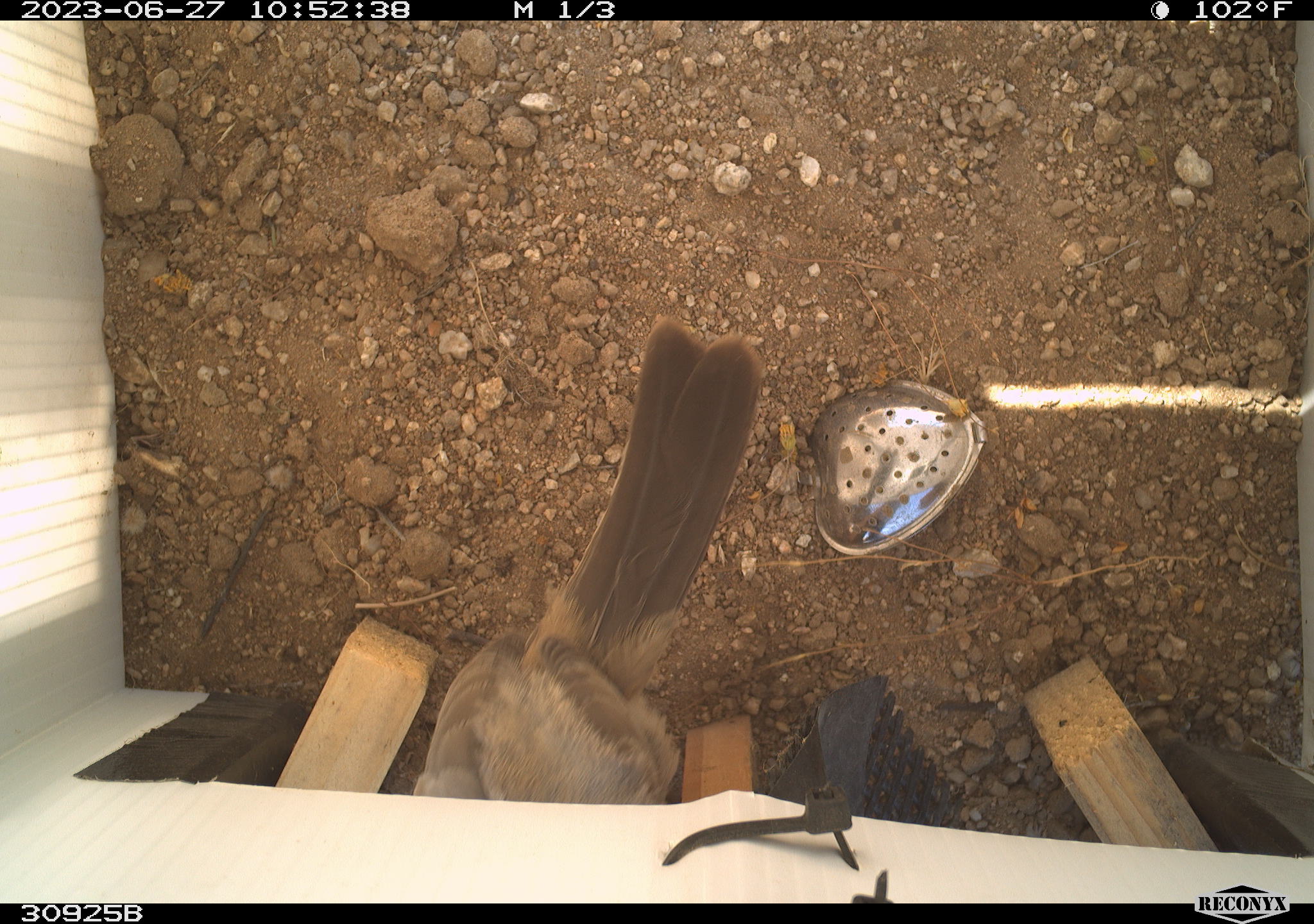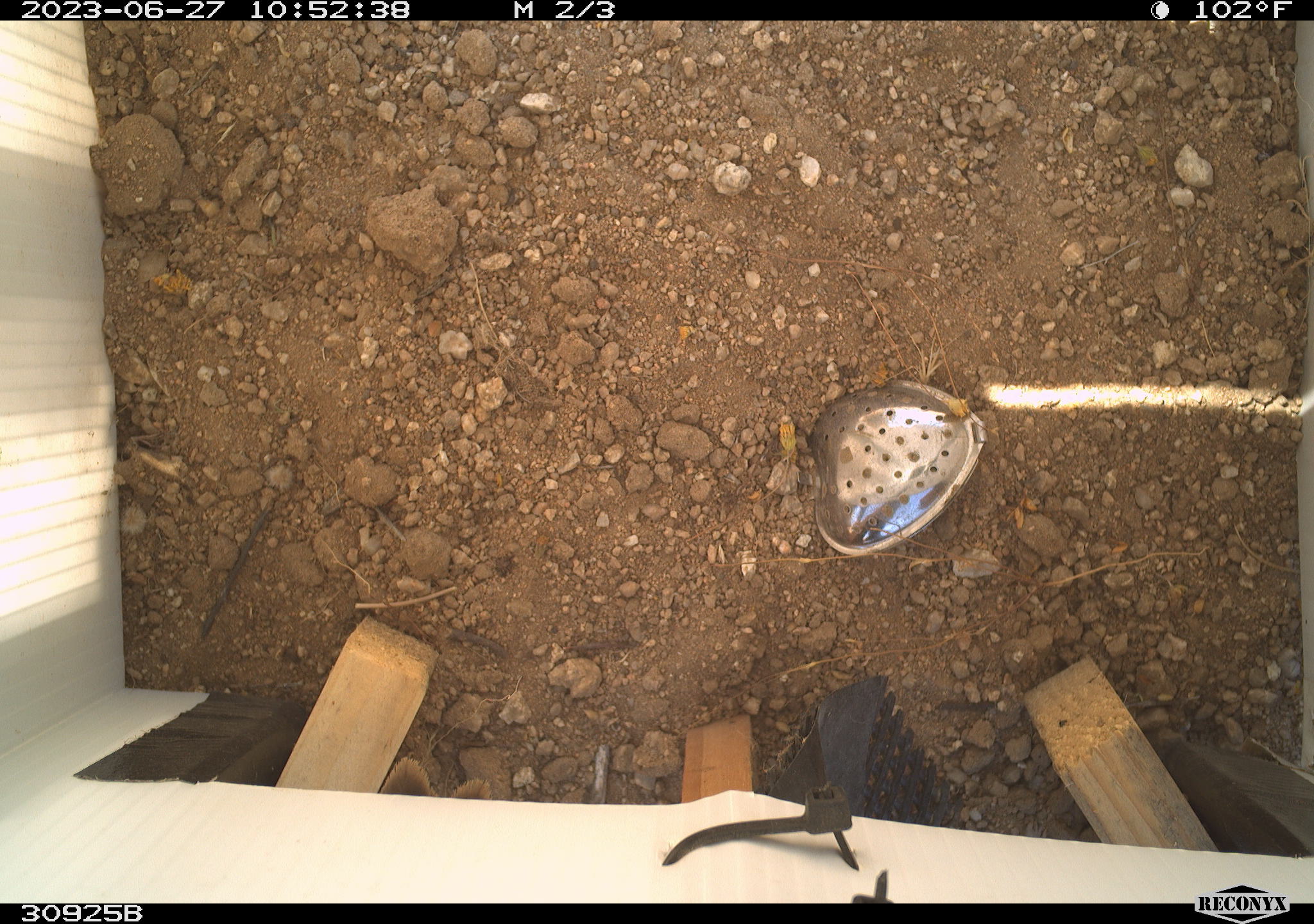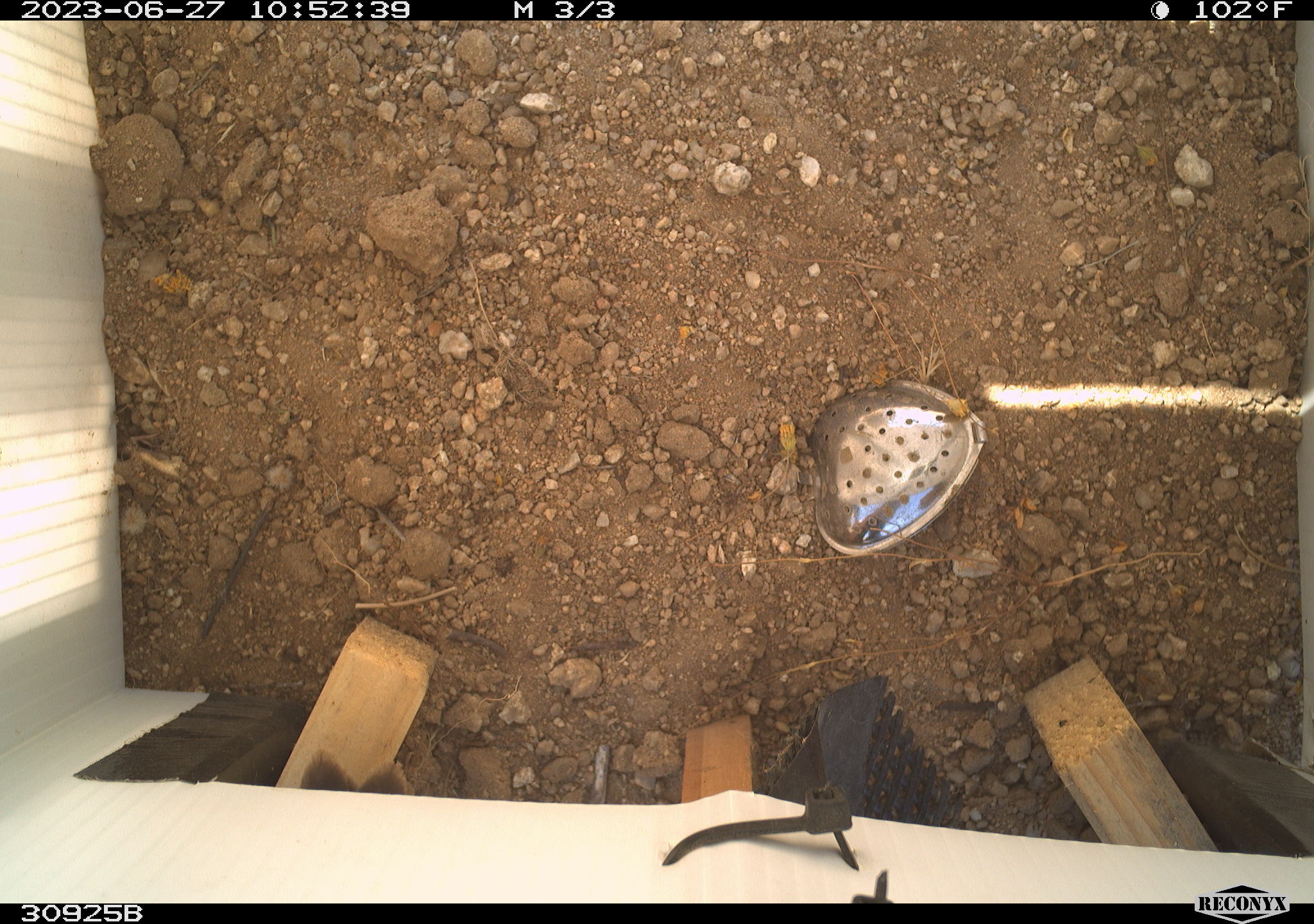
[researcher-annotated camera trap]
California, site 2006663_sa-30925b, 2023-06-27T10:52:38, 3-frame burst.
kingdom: Animalia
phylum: Chordata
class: Aves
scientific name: Aves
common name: bird